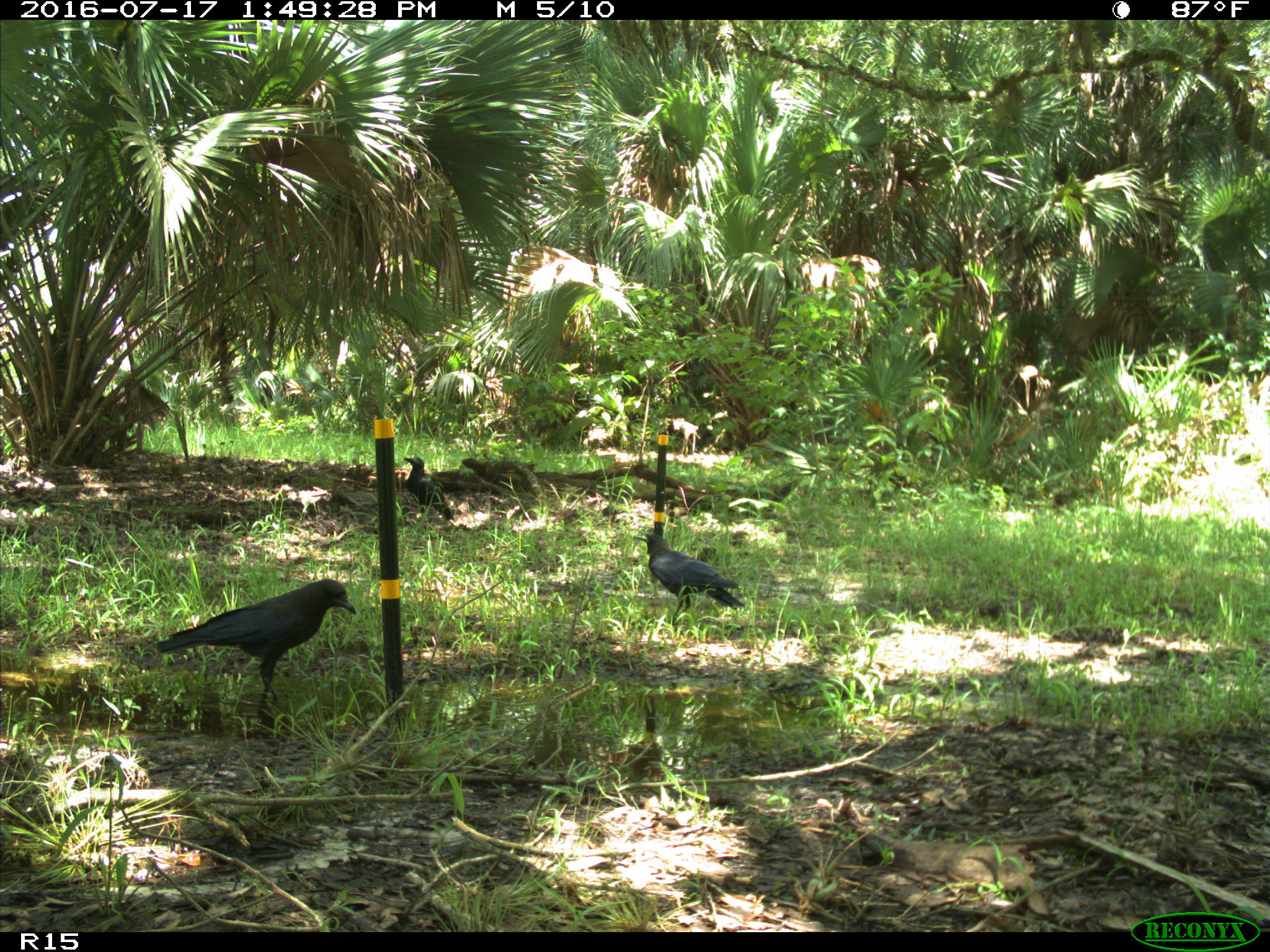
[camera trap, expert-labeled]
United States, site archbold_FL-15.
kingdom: Animalia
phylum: Chordata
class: Aves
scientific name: Aves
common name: birds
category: unidentified bird